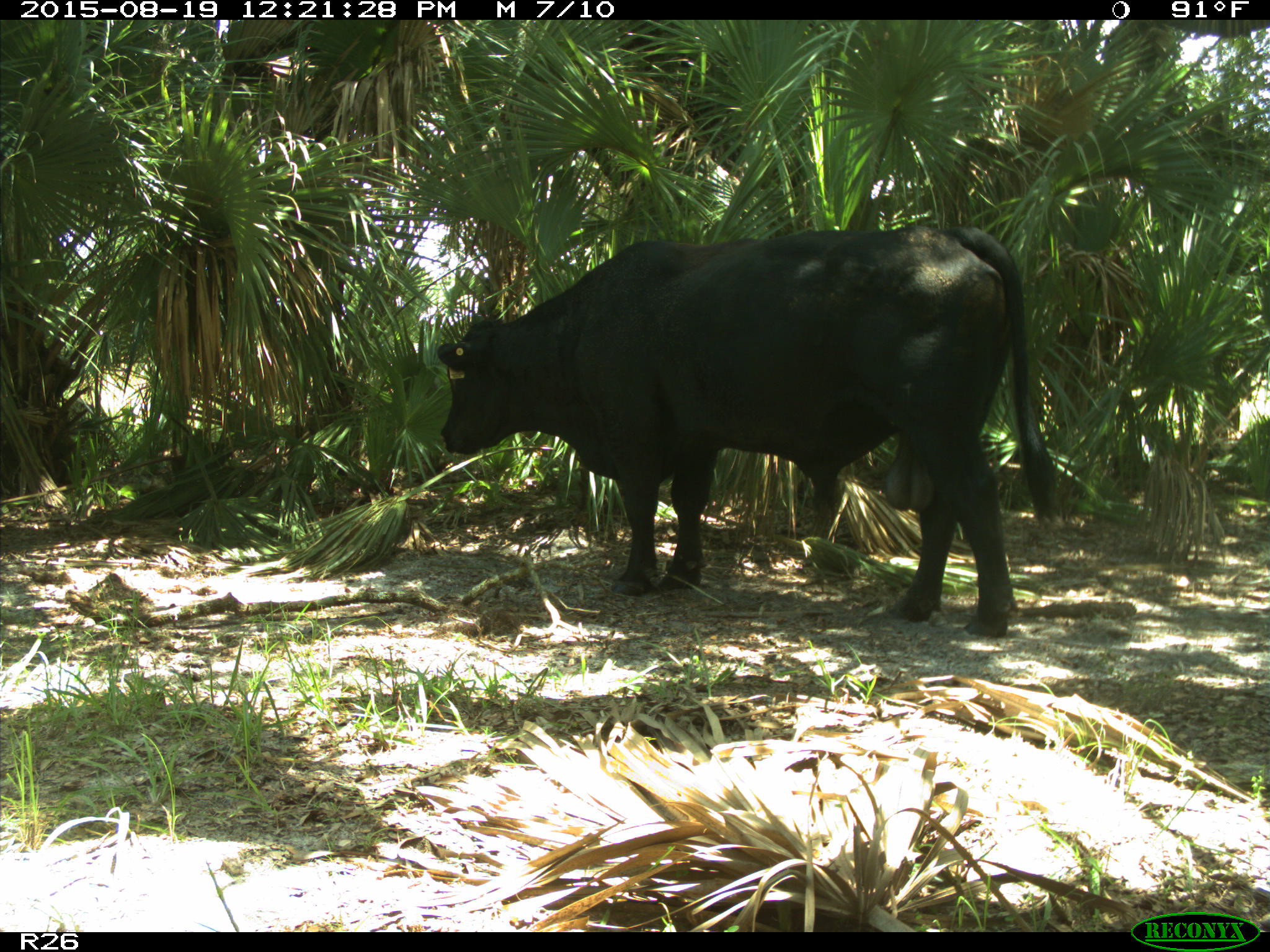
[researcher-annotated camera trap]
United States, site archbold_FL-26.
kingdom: Animalia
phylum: Chordata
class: Mammalia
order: Artiodactyla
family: Bovidae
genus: Bos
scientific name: Bos taurus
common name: domestic cow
Bos taurus (domestic cow).